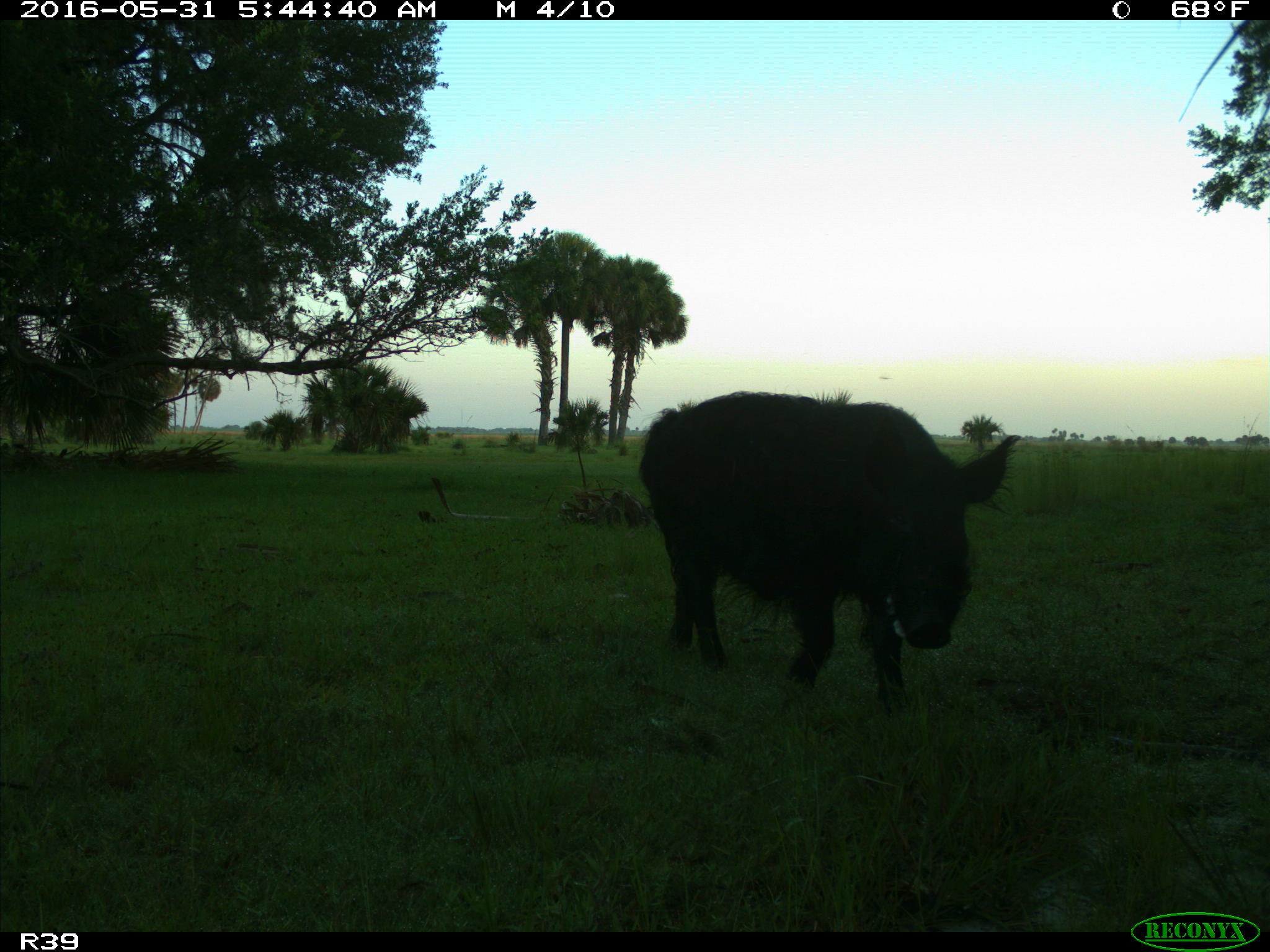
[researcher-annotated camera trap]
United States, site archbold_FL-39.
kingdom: Animalia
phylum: Chordata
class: Mammalia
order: Artiodactyla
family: Suidae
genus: Sus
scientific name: Sus scrofa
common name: wild boar